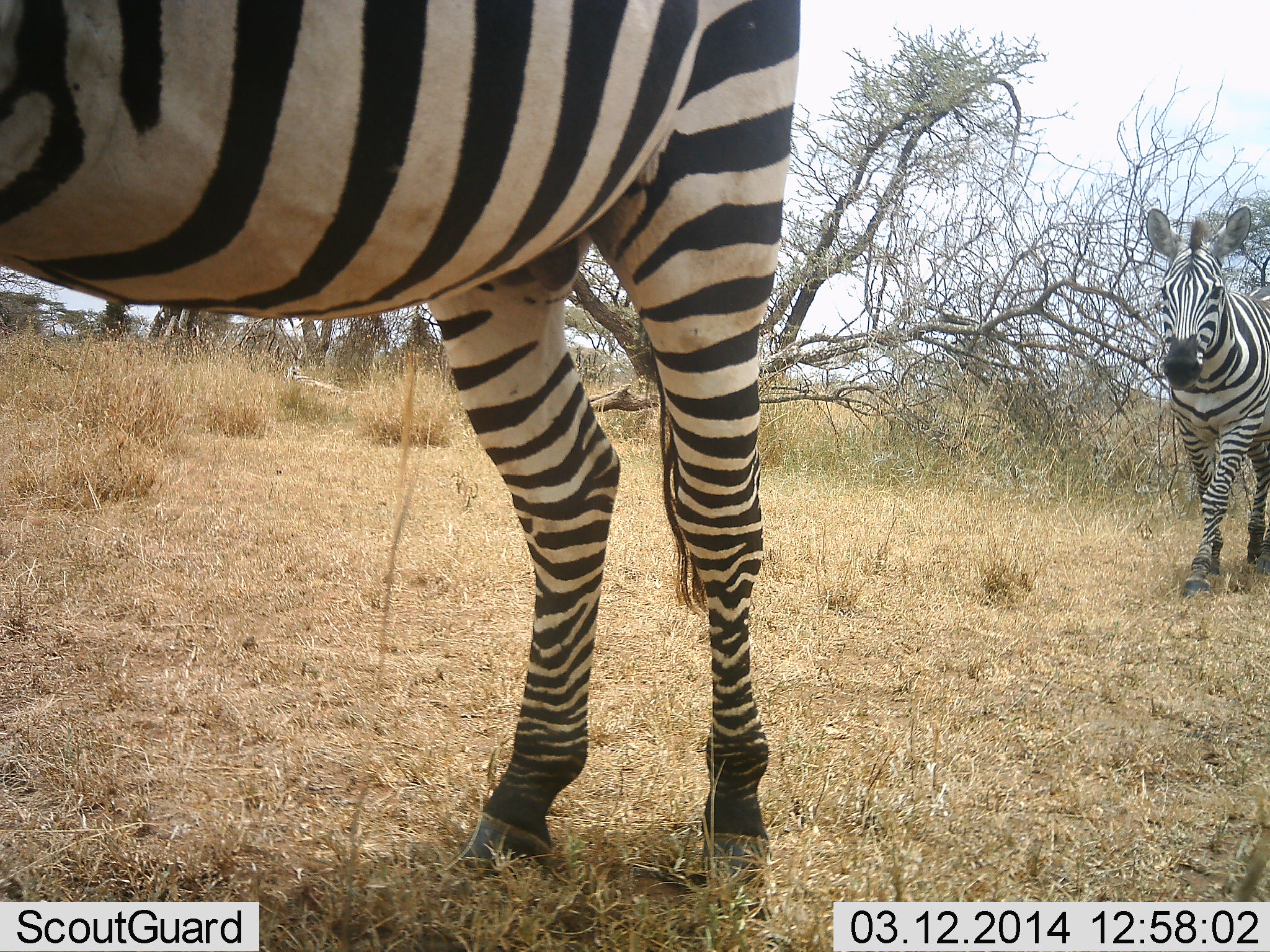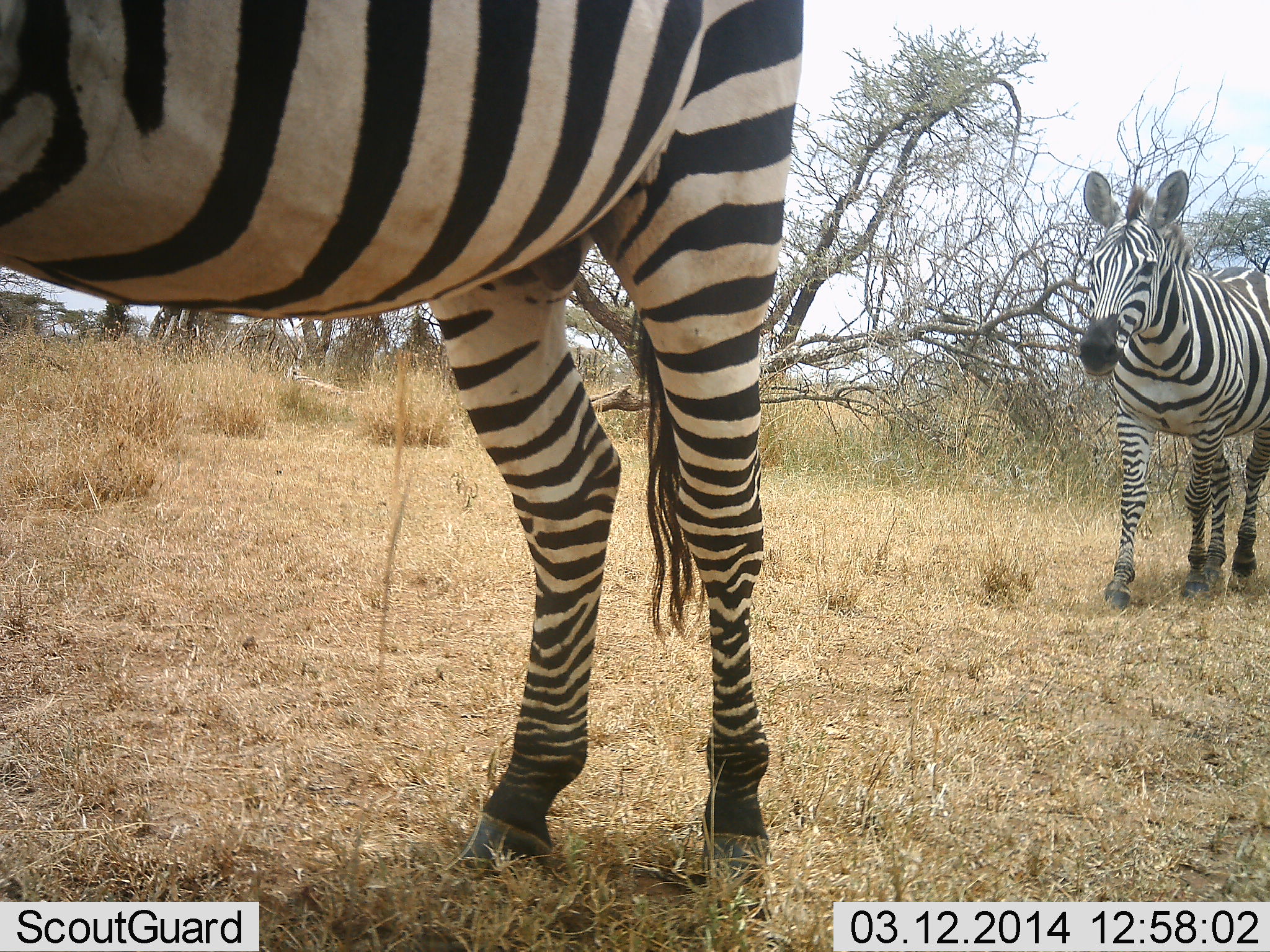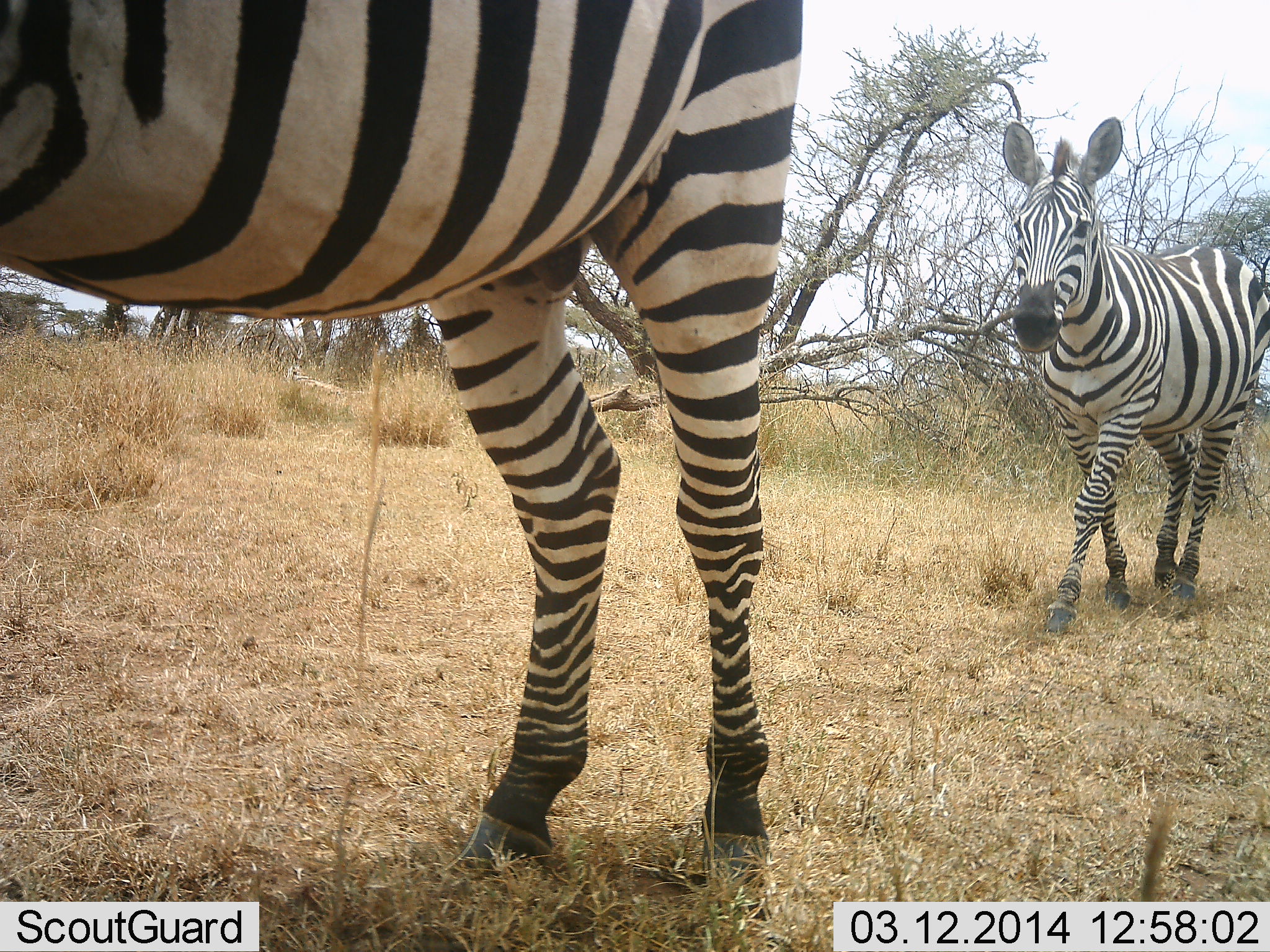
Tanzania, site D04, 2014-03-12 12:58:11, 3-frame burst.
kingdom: Animalia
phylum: Chordata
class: Mammalia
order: Perissodactyla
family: Equidae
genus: Equus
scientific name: Equus quagga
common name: plains zebra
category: zebra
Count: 2.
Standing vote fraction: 100%.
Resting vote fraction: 0%.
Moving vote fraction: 80%.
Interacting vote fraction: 0%.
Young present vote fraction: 0%.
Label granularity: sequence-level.